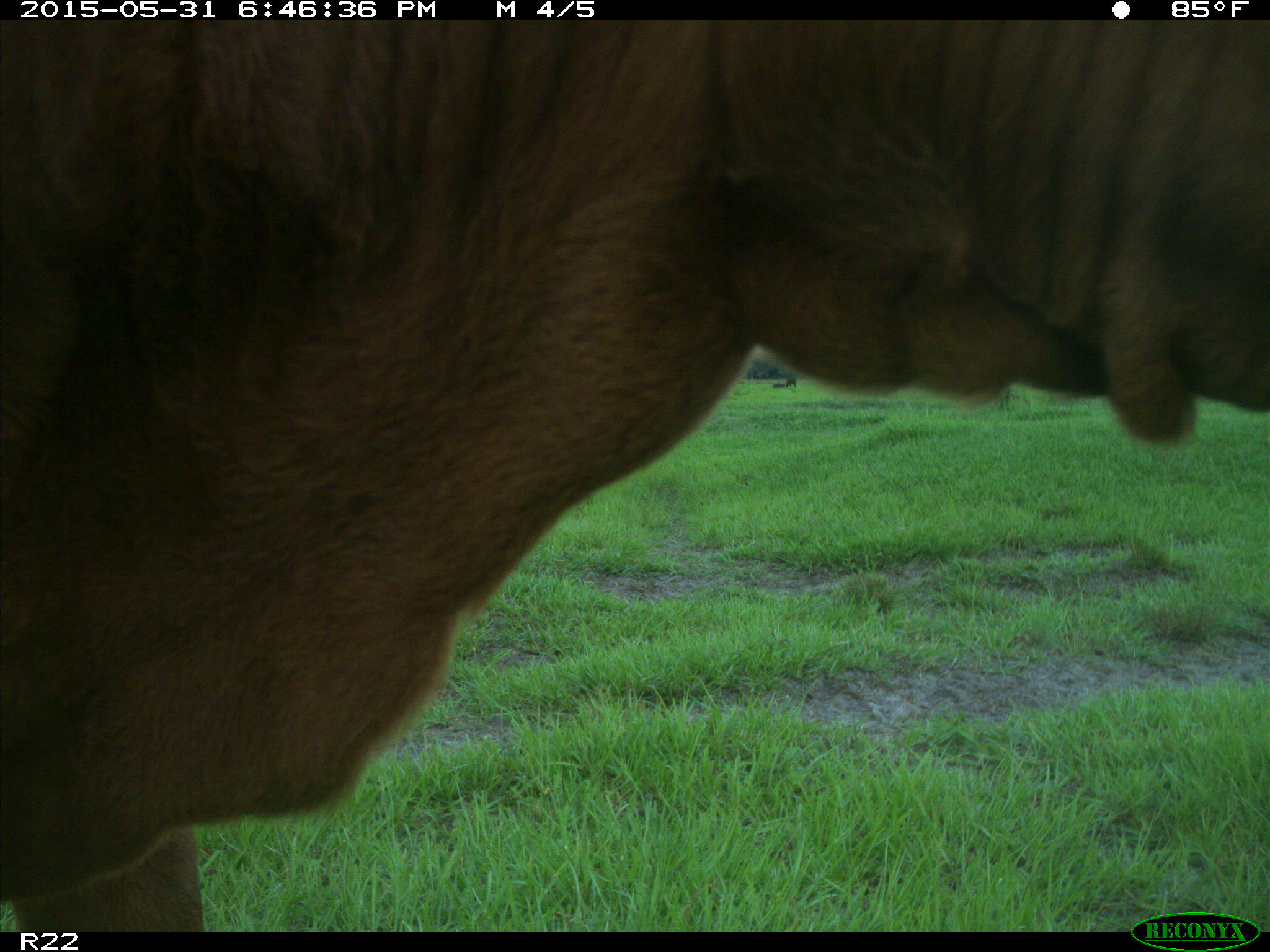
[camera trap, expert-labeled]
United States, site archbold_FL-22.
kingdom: Animalia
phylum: Chordata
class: Mammalia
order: Artiodactyla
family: Bovidae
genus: Bos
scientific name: Bos taurus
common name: domestic cow